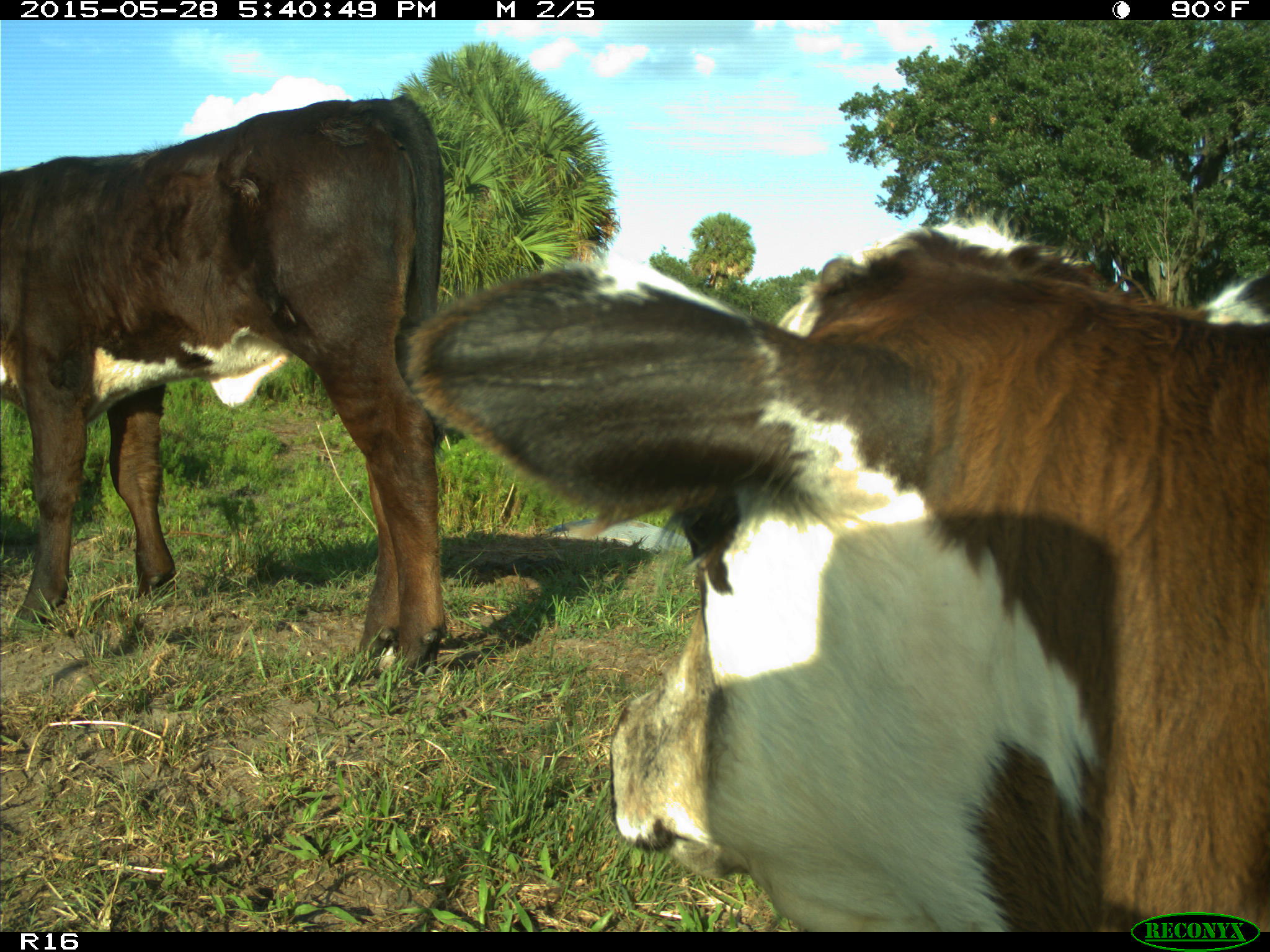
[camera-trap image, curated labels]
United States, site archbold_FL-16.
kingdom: Animalia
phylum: Chordata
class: Mammalia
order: Artiodactyla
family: Bovidae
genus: Bos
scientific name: Bos taurus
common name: domestic cow